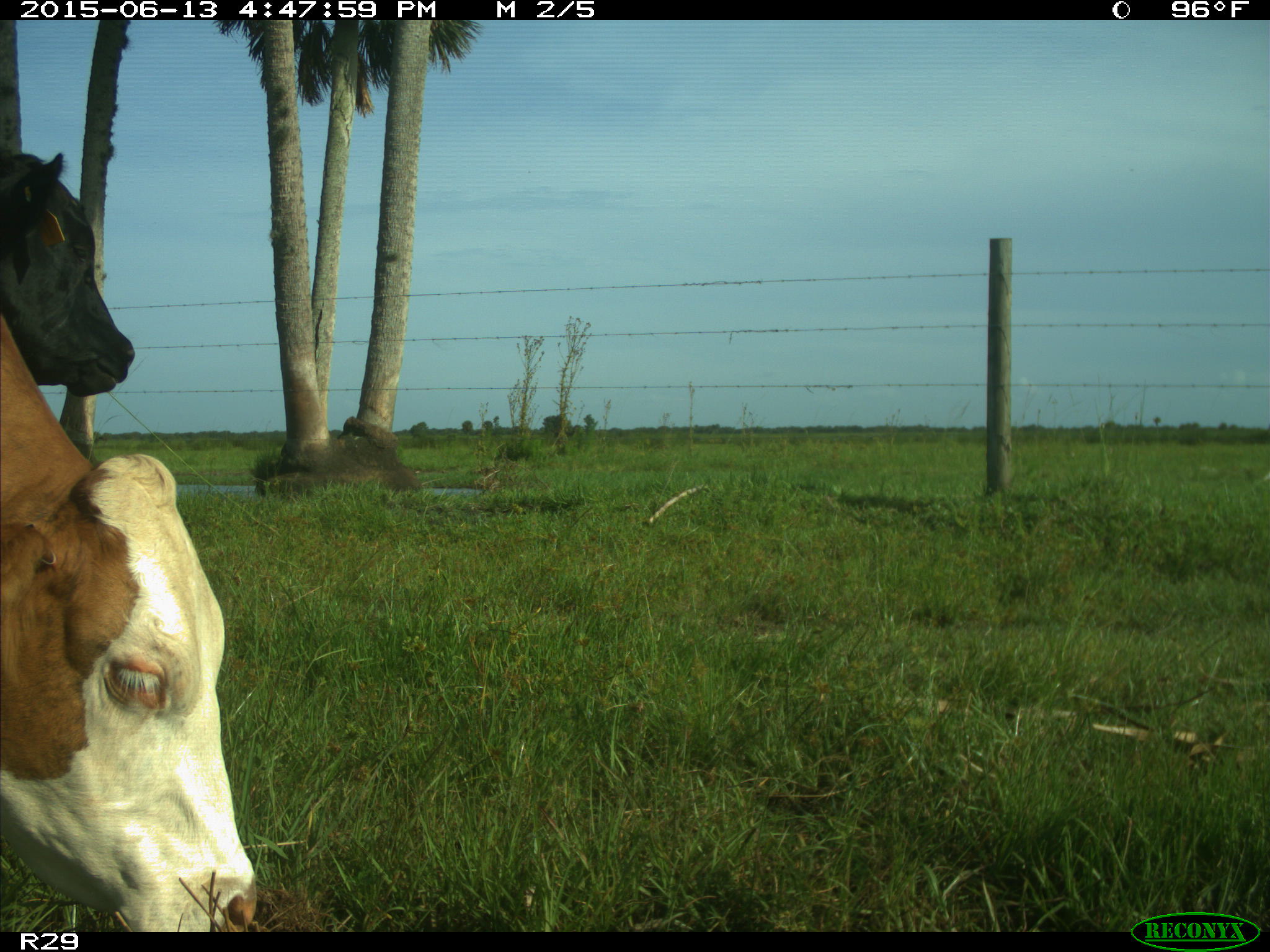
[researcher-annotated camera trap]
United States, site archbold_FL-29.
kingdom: Animalia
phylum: Chordata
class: Mammalia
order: Artiodactyla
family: Bovidae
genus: Bos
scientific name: Bos taurus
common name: domestic cow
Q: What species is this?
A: Bos taurus (domestic cow).